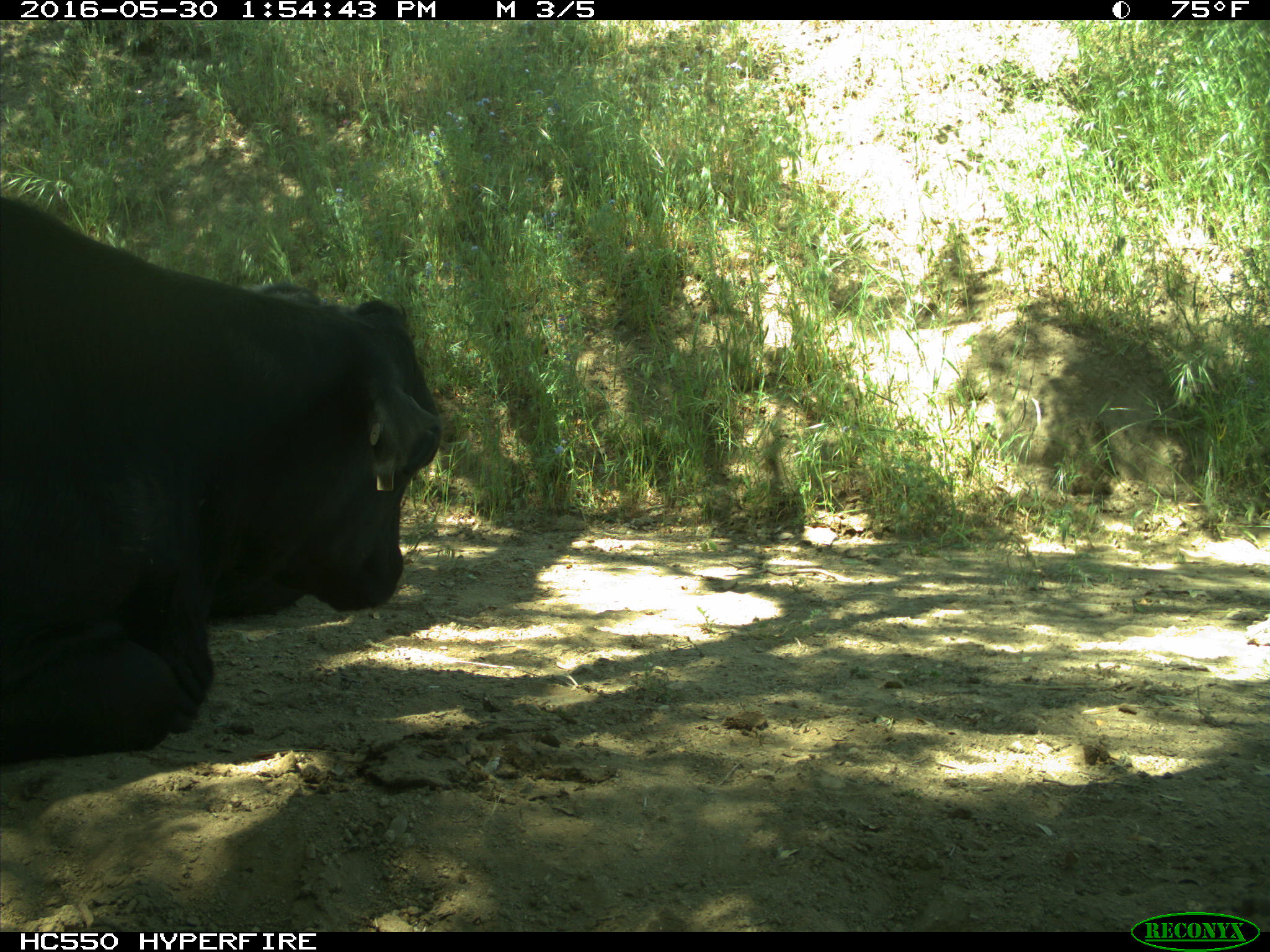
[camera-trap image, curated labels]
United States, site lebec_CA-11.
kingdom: Animalia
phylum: Chordata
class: Mammalia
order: Artiodactyla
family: Bovidae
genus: Bos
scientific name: Bos taurus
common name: domestic cow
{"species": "Bos taurus (domestic cow)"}